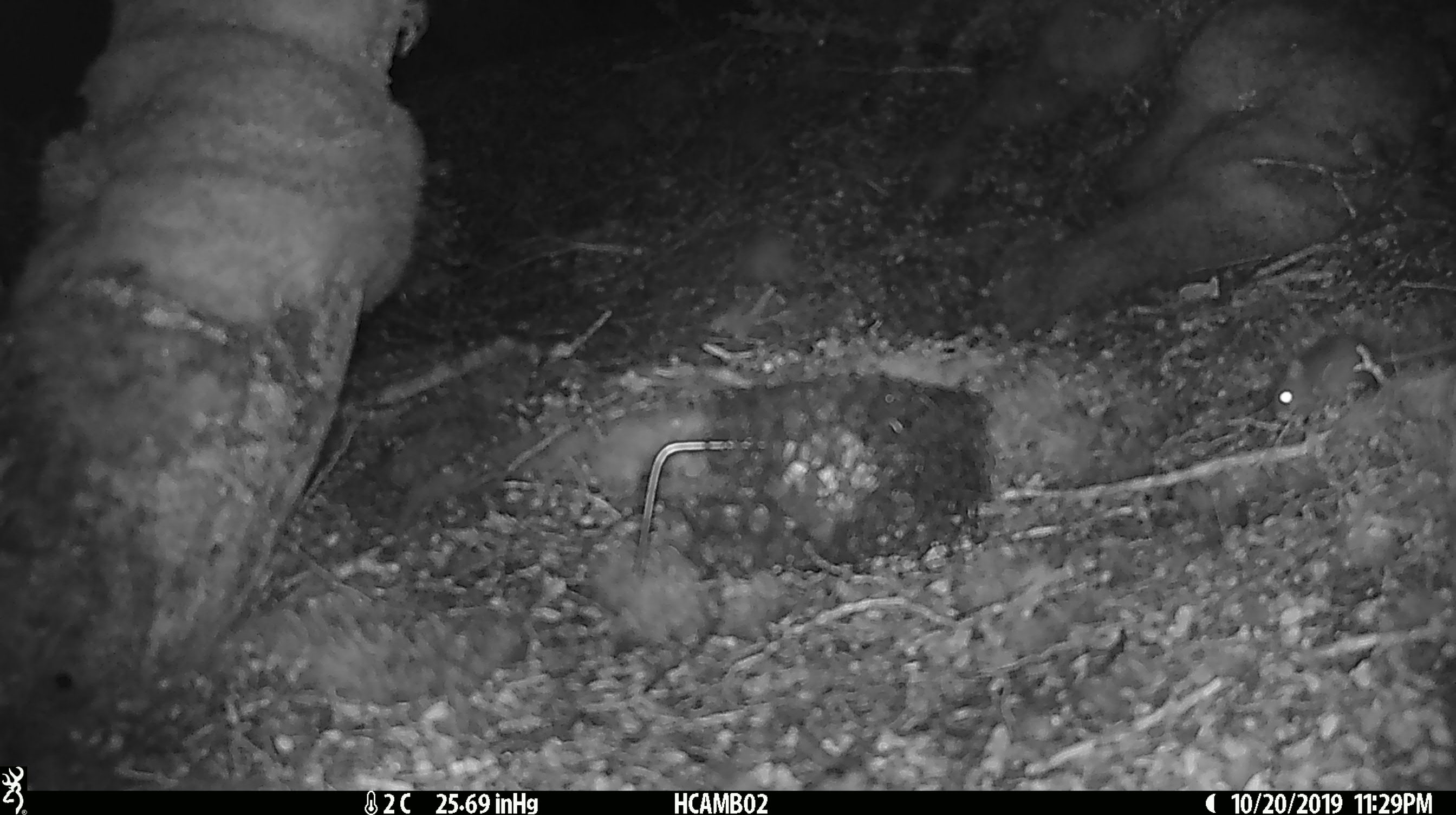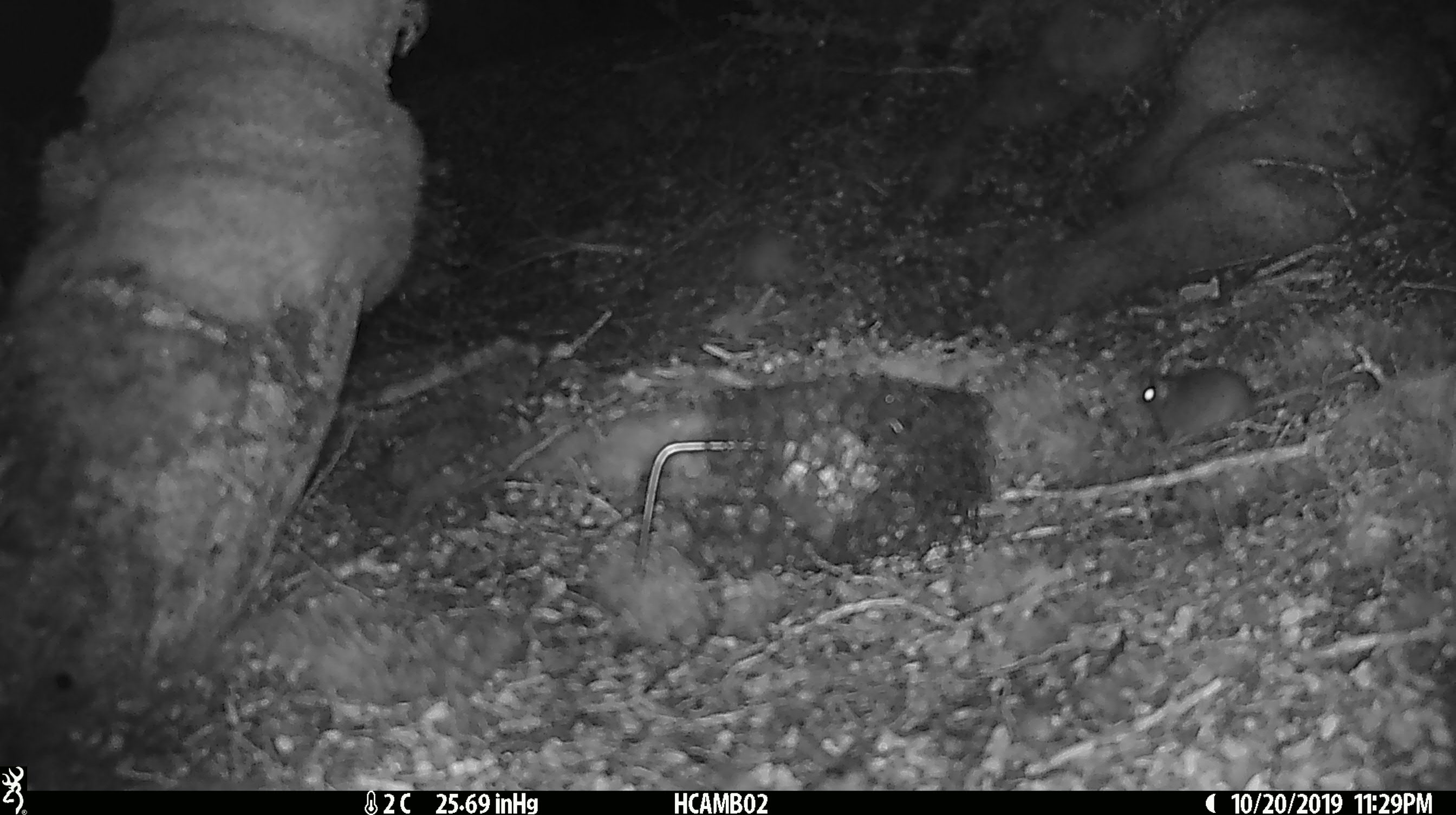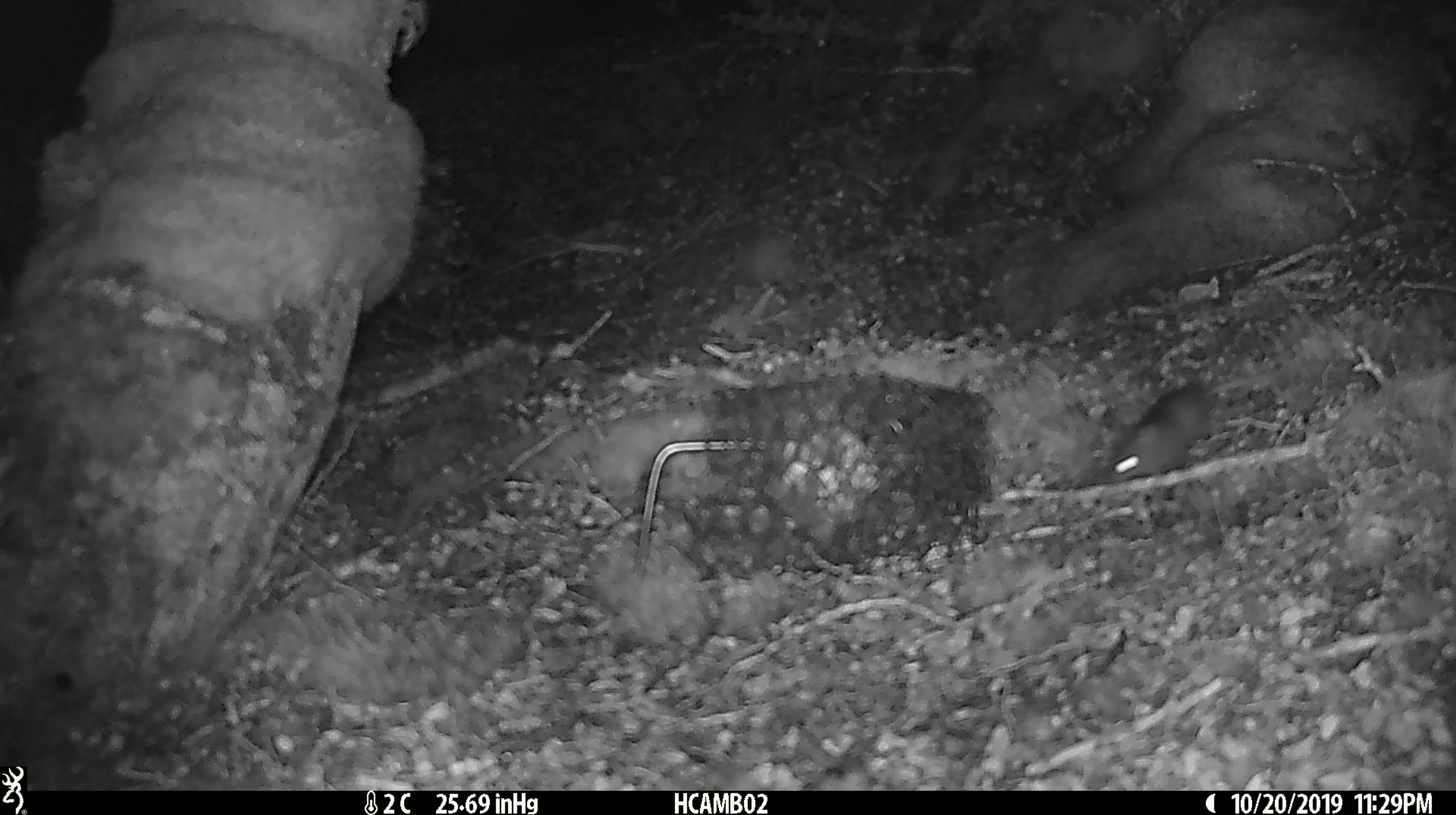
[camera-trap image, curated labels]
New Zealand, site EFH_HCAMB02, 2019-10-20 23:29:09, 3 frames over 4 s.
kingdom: Animalia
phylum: Chordata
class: Mammalia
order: Rodentia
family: Muridae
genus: Mus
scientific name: Mus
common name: mouse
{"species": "mouse (Mus)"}